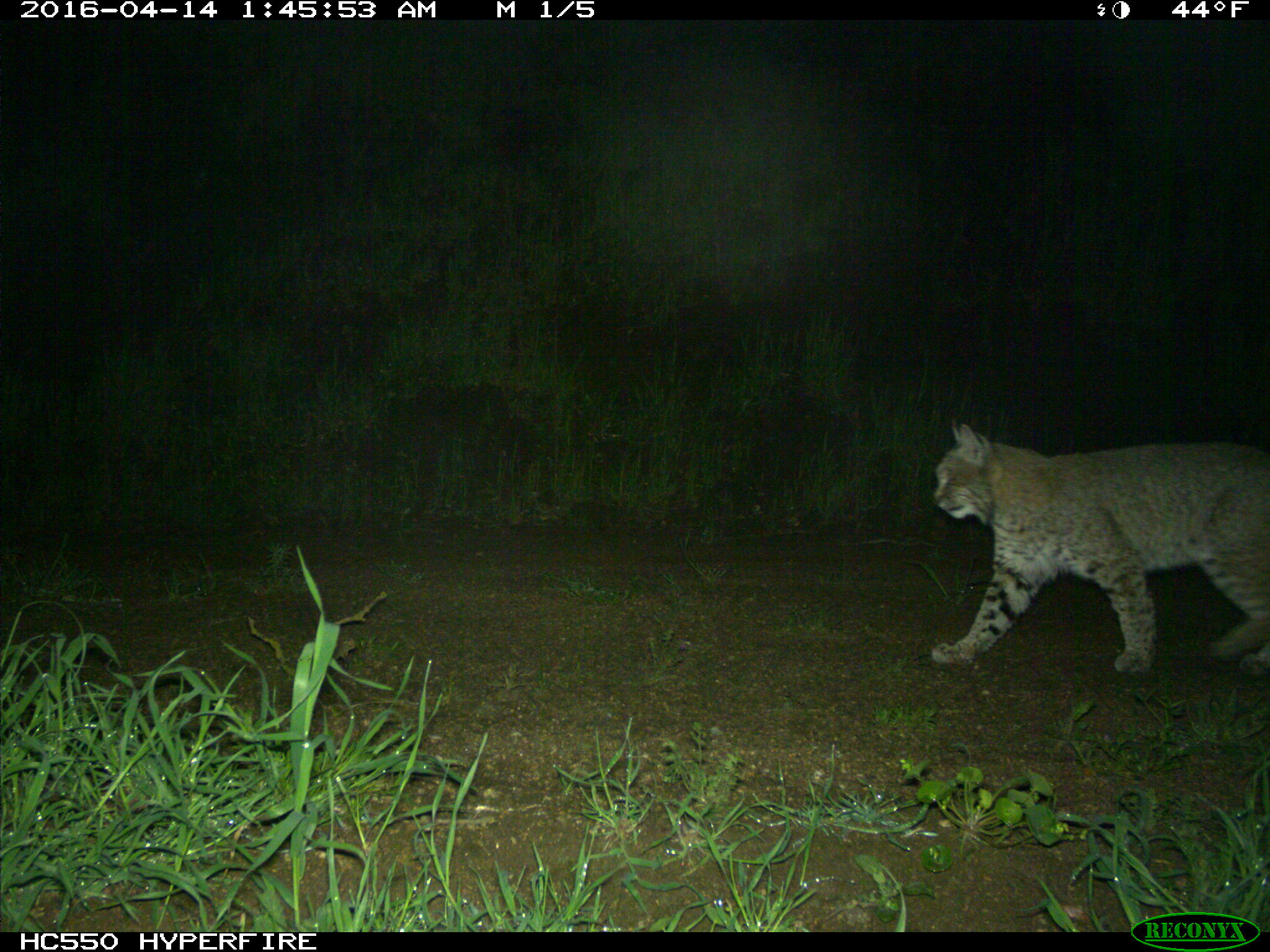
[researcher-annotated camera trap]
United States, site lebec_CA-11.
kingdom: Animalia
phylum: Chordata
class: Mammalia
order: Carnivora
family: Felidae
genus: Lynx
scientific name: Lynx rufus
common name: bobcat